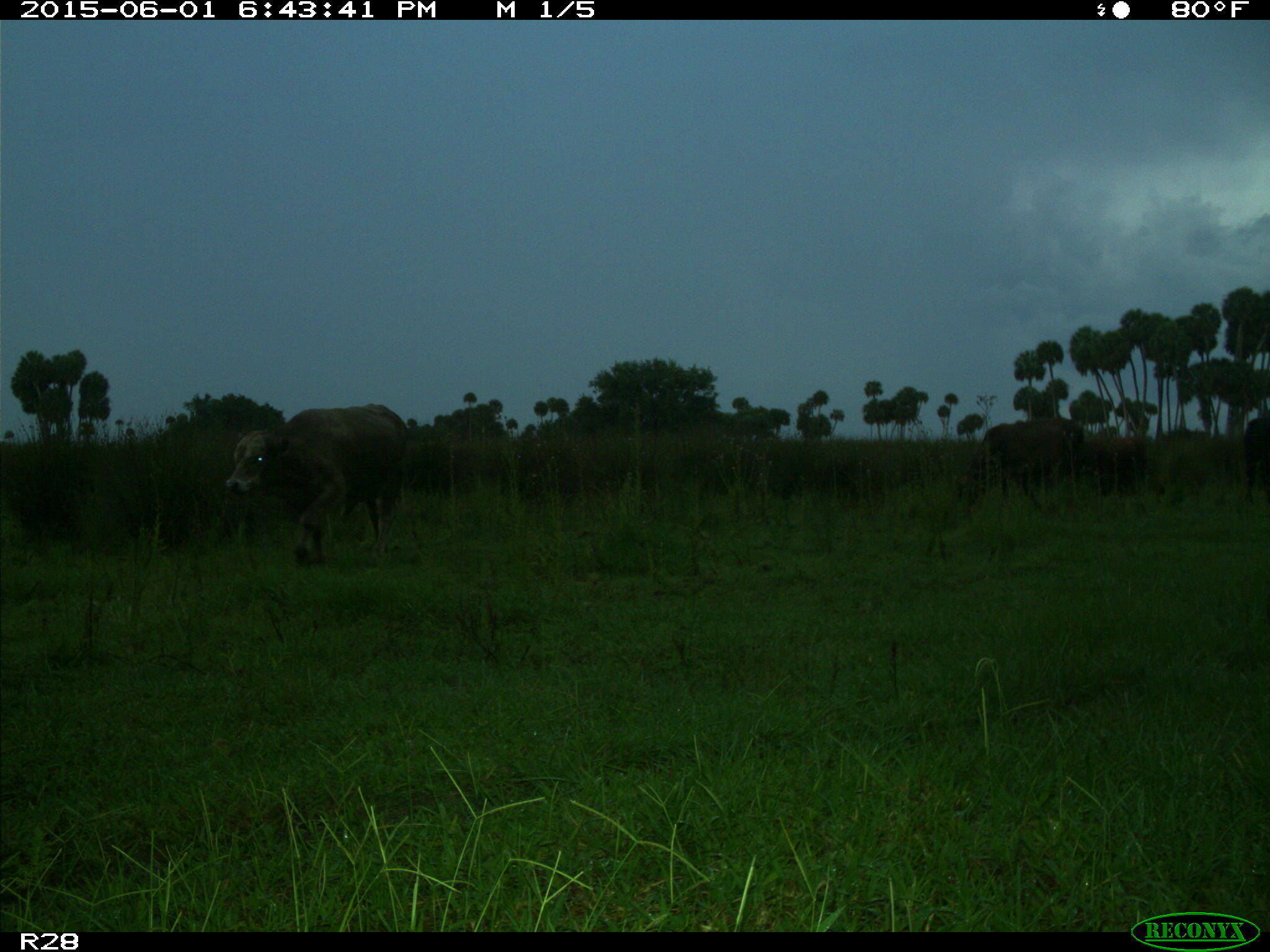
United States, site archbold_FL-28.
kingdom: Animalia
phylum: Chordata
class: Mammalia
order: Artiodactyla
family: Bovidae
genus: Bos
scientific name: Bos taurus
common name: domestic cow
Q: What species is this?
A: Bos taurus (domestic cow).